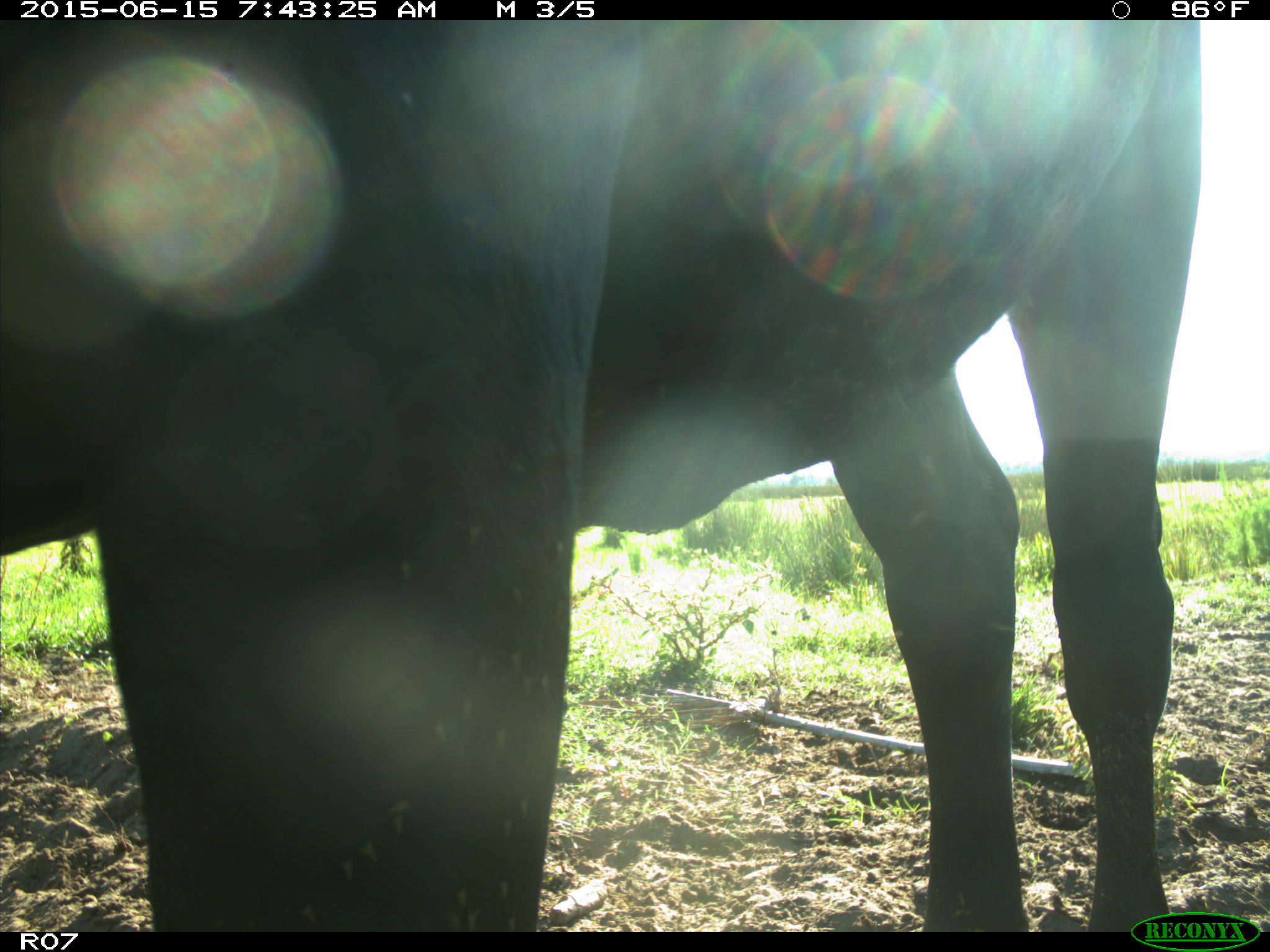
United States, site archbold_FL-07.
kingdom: Animalia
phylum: Chordata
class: Mammalia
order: Artiodactyla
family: Bovidae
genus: Bos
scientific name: Bos taurus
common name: domestic cow